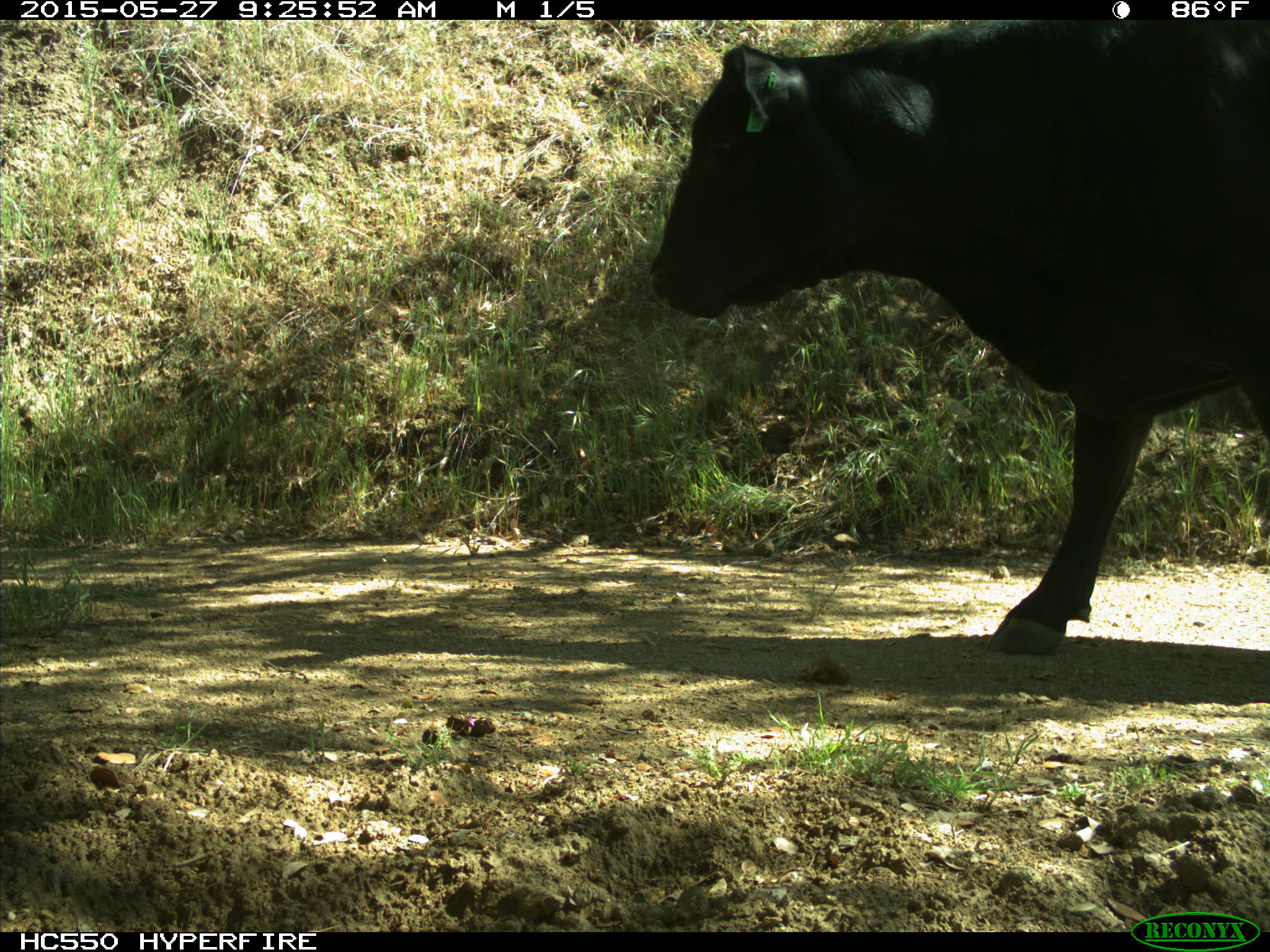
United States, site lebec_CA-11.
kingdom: Animalia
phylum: Chordata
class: Mammalia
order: Artiodactyla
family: Bovidae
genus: Bos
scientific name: Bos taurus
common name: domestic cow